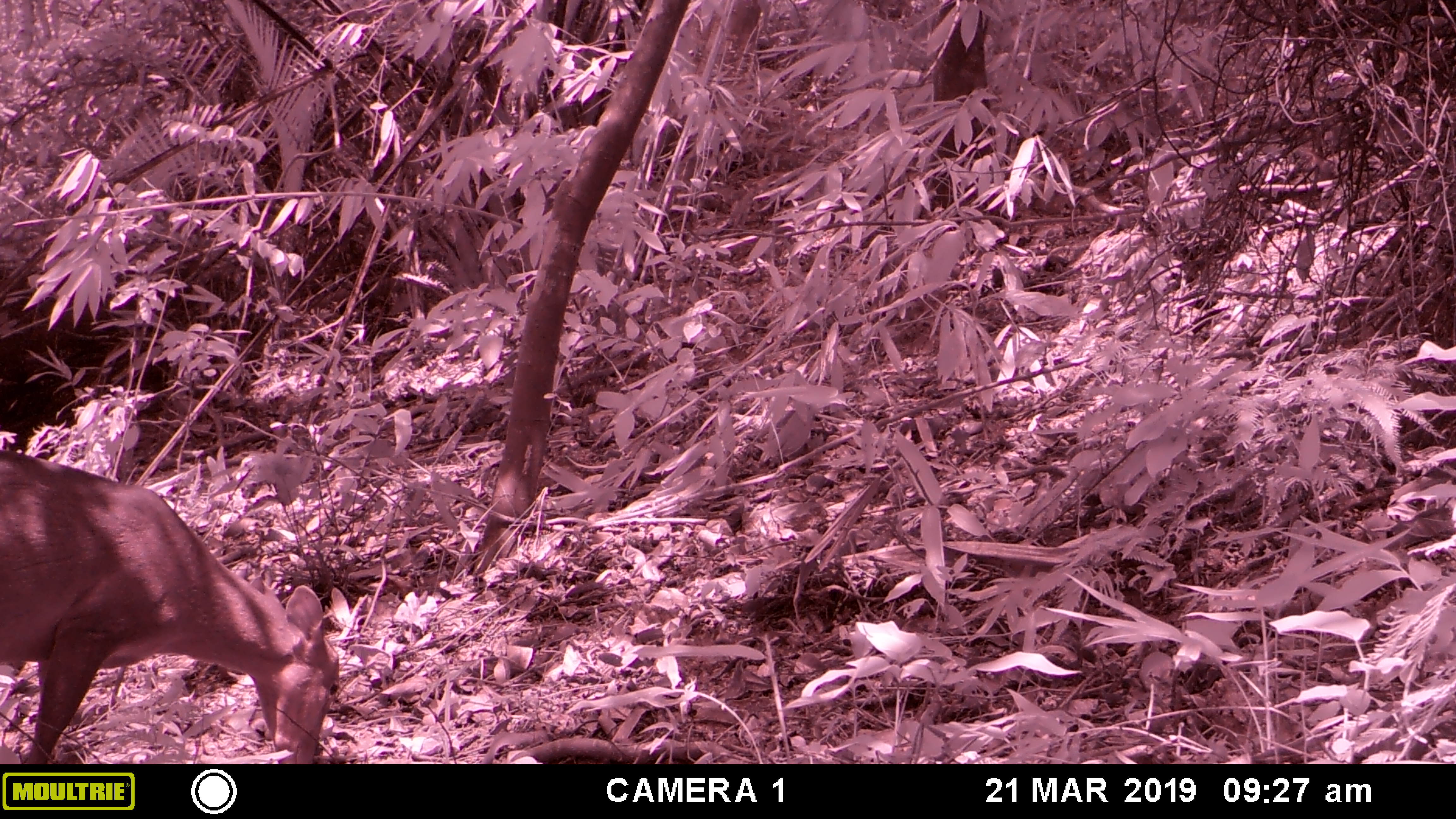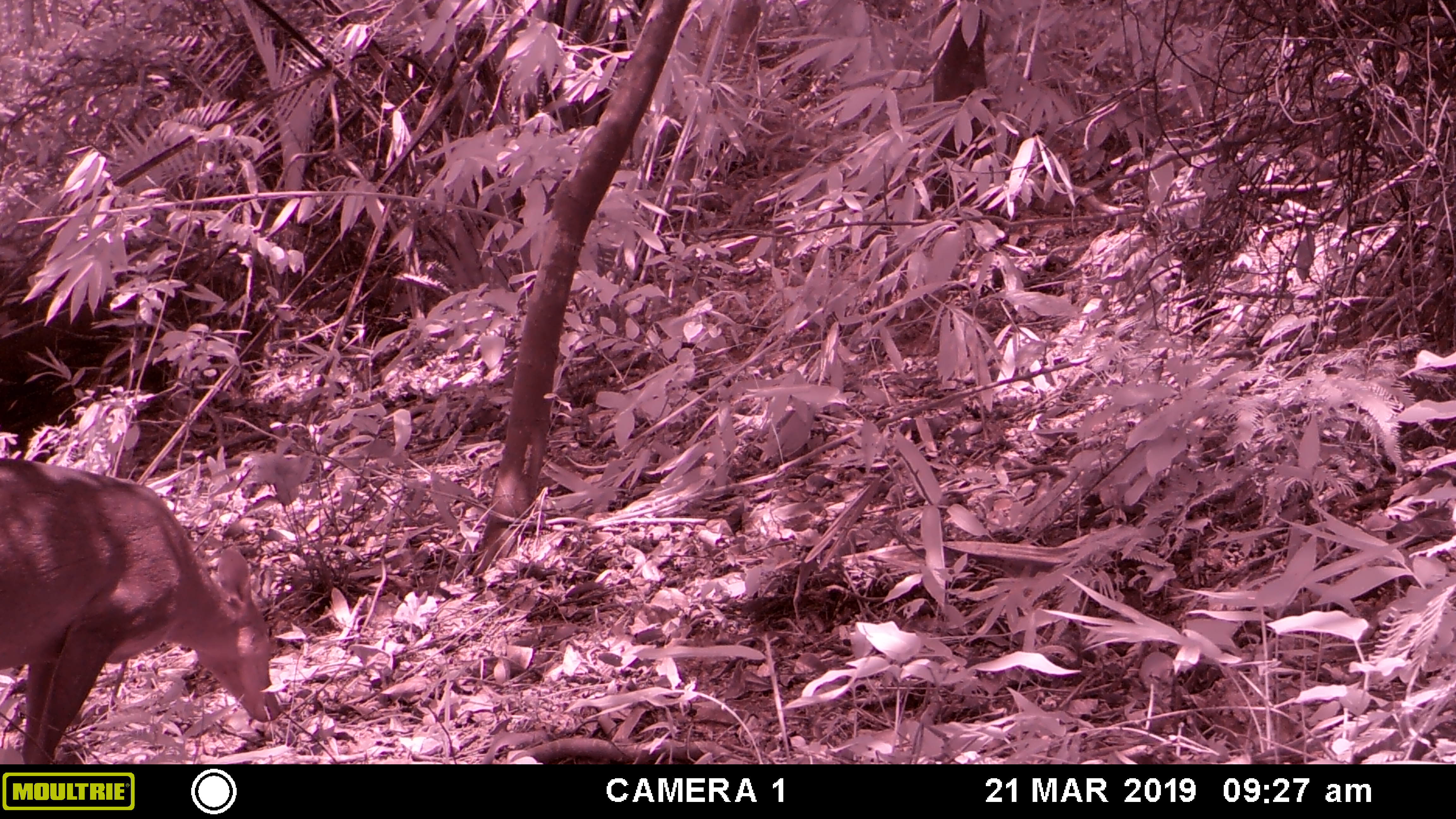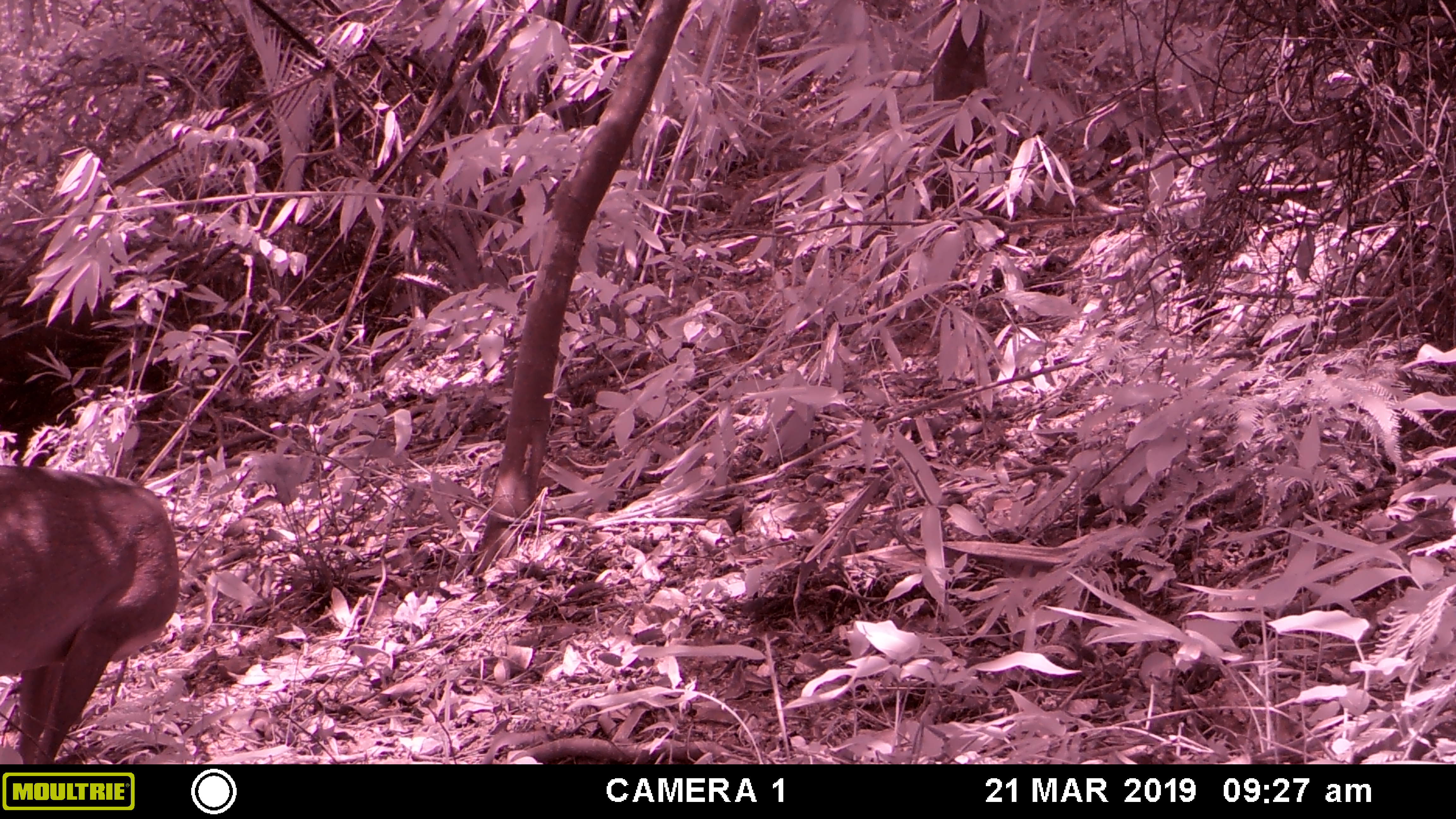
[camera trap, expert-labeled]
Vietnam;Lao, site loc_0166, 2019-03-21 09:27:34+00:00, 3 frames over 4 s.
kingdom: Animalia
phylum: Chordata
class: Mammalia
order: Artiodactyla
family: Cervidae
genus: Muntiacus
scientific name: Muntiacus vuquangensis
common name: large-antlered muntjac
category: large antlered muntjac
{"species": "large antlered muntjac (large-antlered muntjac) (Muntiacus vuquangensis)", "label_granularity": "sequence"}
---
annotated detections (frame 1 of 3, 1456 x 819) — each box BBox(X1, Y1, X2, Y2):
large antlered muntjac: BBox(0, 447, 341, 764)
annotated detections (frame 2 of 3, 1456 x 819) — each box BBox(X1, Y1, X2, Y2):
large antlered muntjac: BBox(0, 456, 283, 762)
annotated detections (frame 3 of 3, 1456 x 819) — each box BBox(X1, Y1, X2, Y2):
large antlered muntjac: BBox(0, 463, 181, 764)